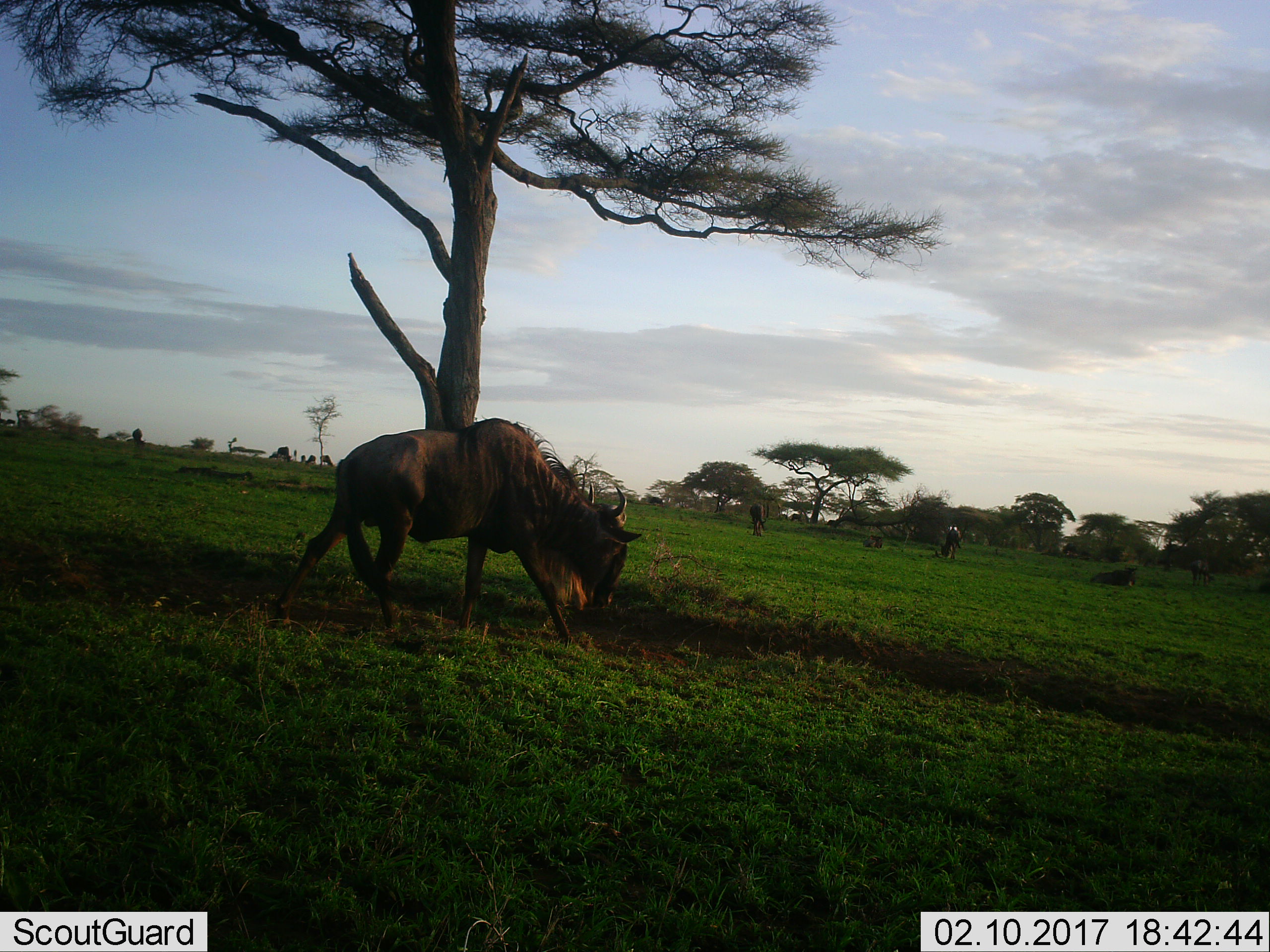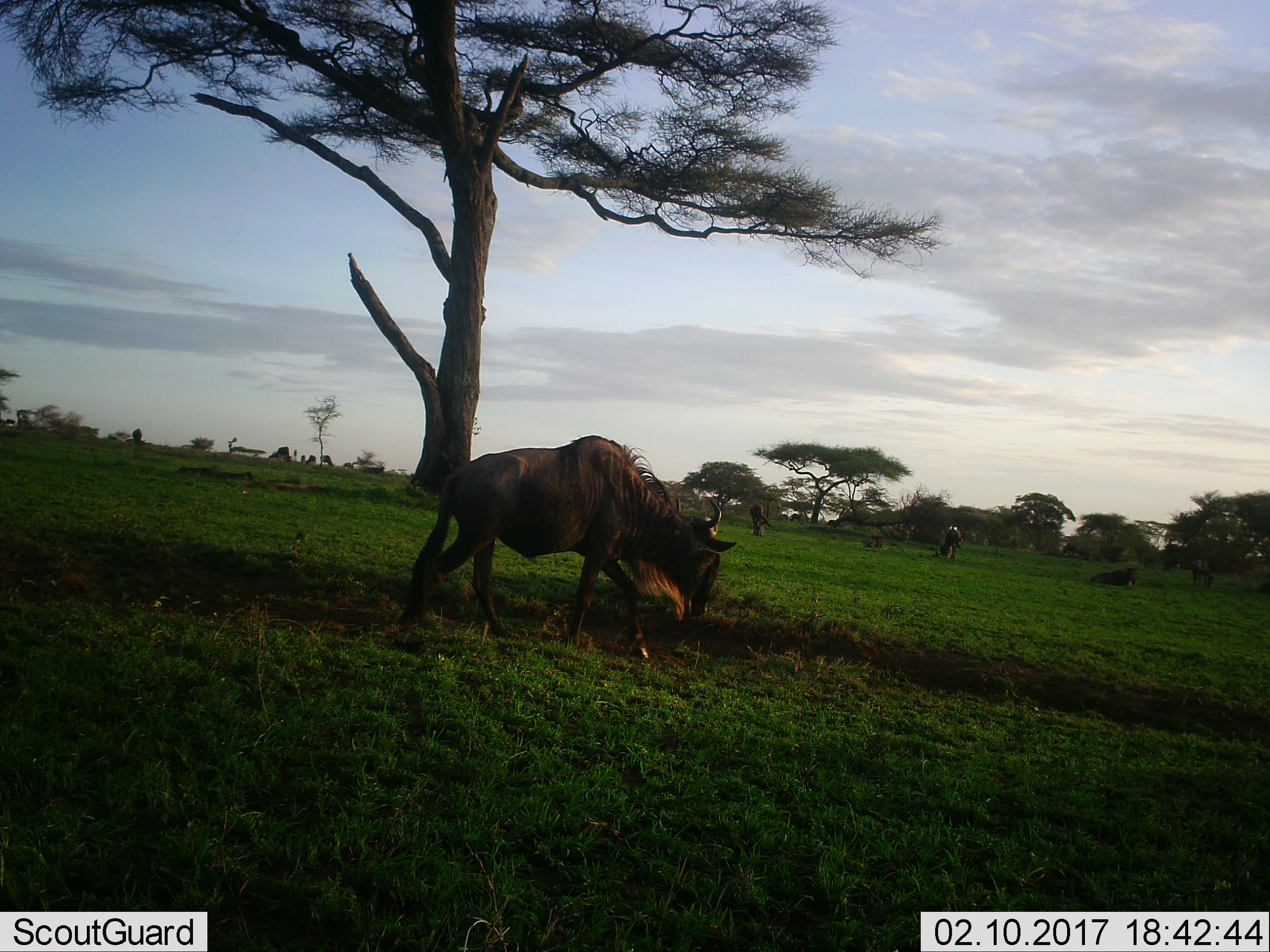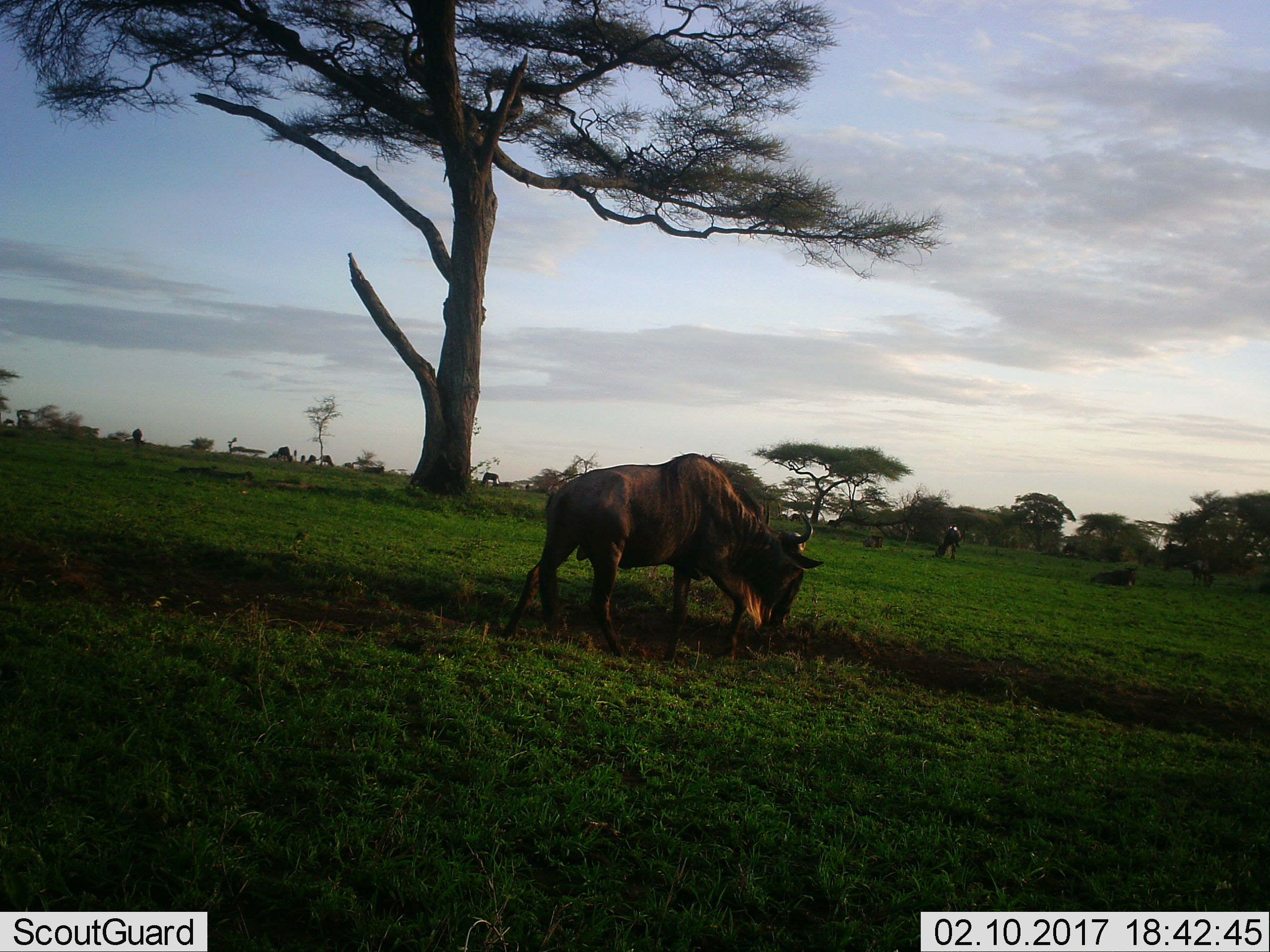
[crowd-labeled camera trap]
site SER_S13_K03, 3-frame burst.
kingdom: Animalia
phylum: Chordata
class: Mammalia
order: Artiodactyla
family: Bovidae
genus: Connochaetes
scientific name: Connochaetes taurinus taurinus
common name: blue wildebeest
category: wildebeestblue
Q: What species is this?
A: Wildebeestblue (blue wildebeest) (Connochaetes taurinus taurinus).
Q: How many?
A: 11-50.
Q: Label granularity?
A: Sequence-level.